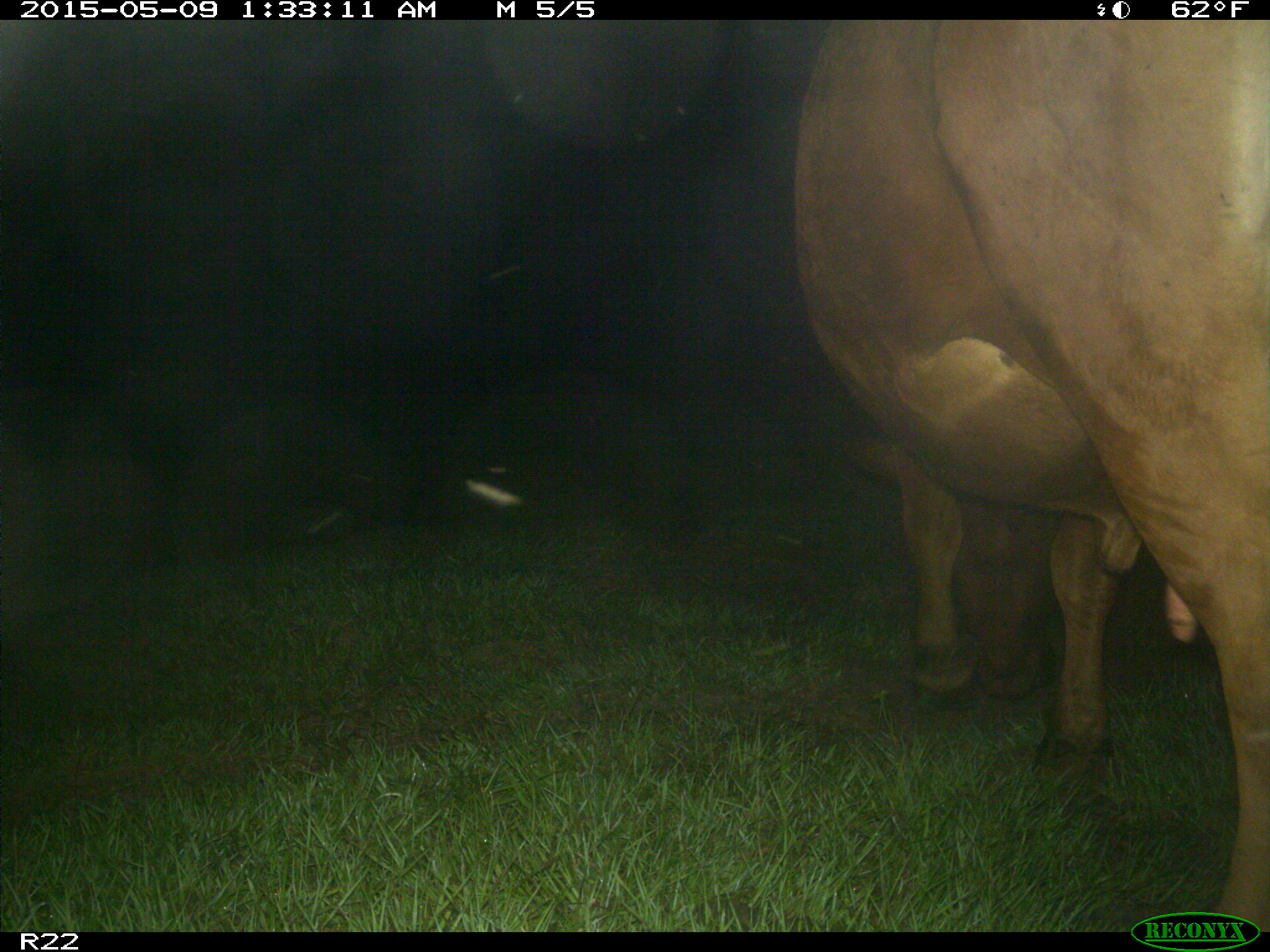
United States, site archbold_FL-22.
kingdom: Animalia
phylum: Chordata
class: Mammalia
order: Artiodactyla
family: Bovidae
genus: Bos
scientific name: Bos taurus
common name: domestic cow